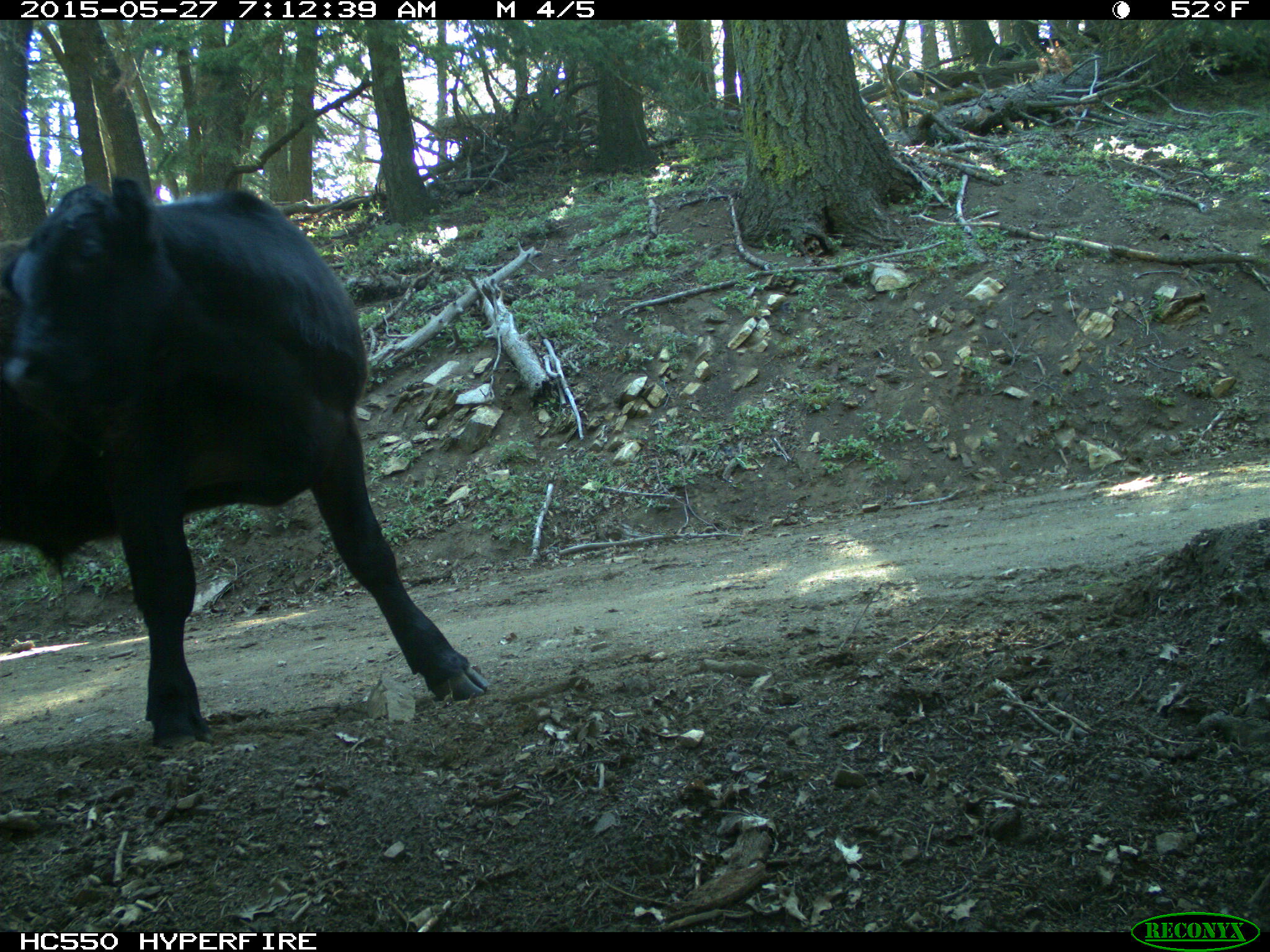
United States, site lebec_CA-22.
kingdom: Animalia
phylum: Chordata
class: Mammalia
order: Artiodactyla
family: Bovidae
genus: Bos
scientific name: Bos taurus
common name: domestic cow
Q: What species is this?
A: Bos taurus (domestic cow).